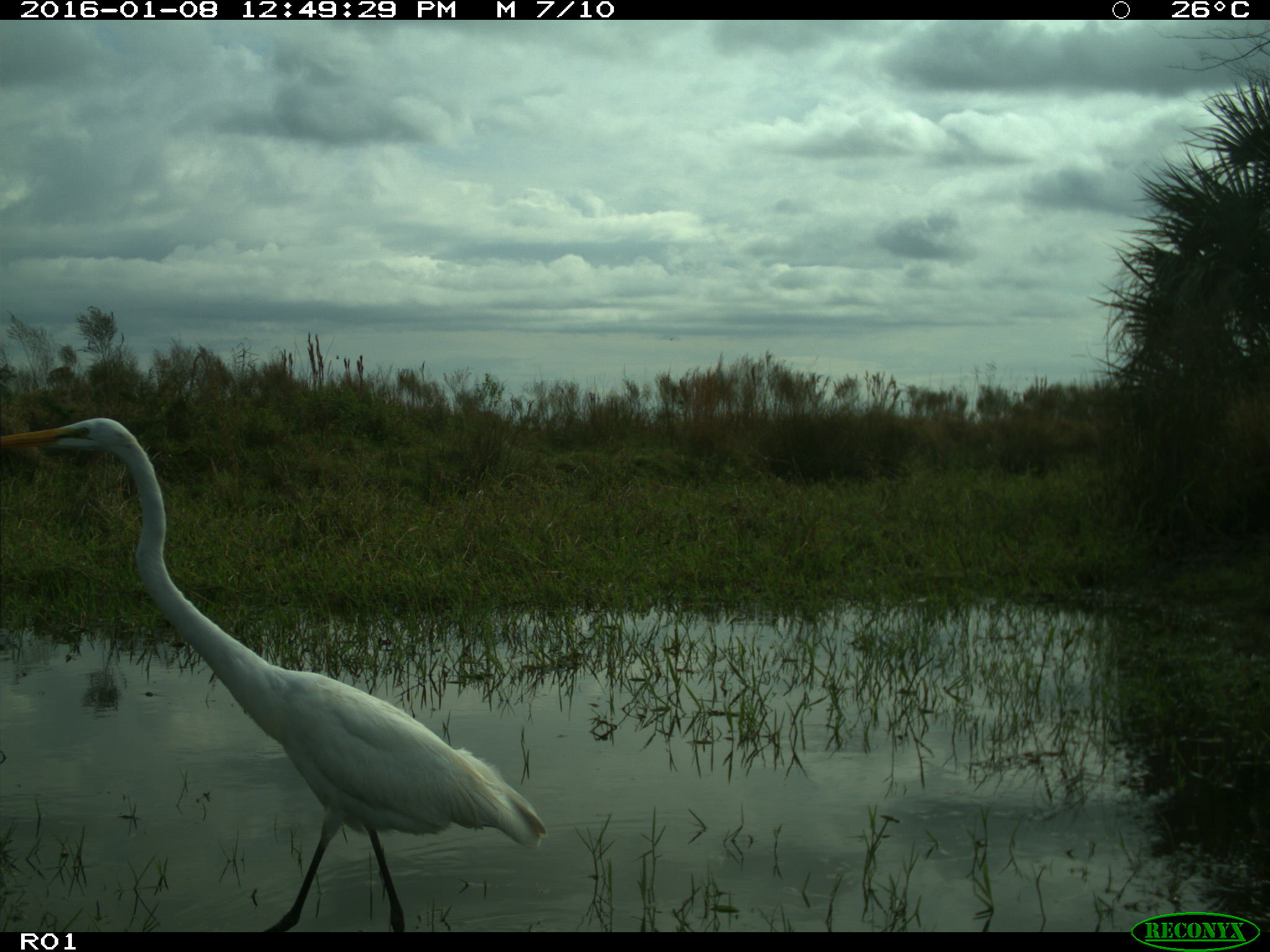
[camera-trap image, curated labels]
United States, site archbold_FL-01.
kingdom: Animalia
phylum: Chordata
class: Aves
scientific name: Aves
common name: birds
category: unidentified bird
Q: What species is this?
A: Unidentified bird (birds) (Aves).